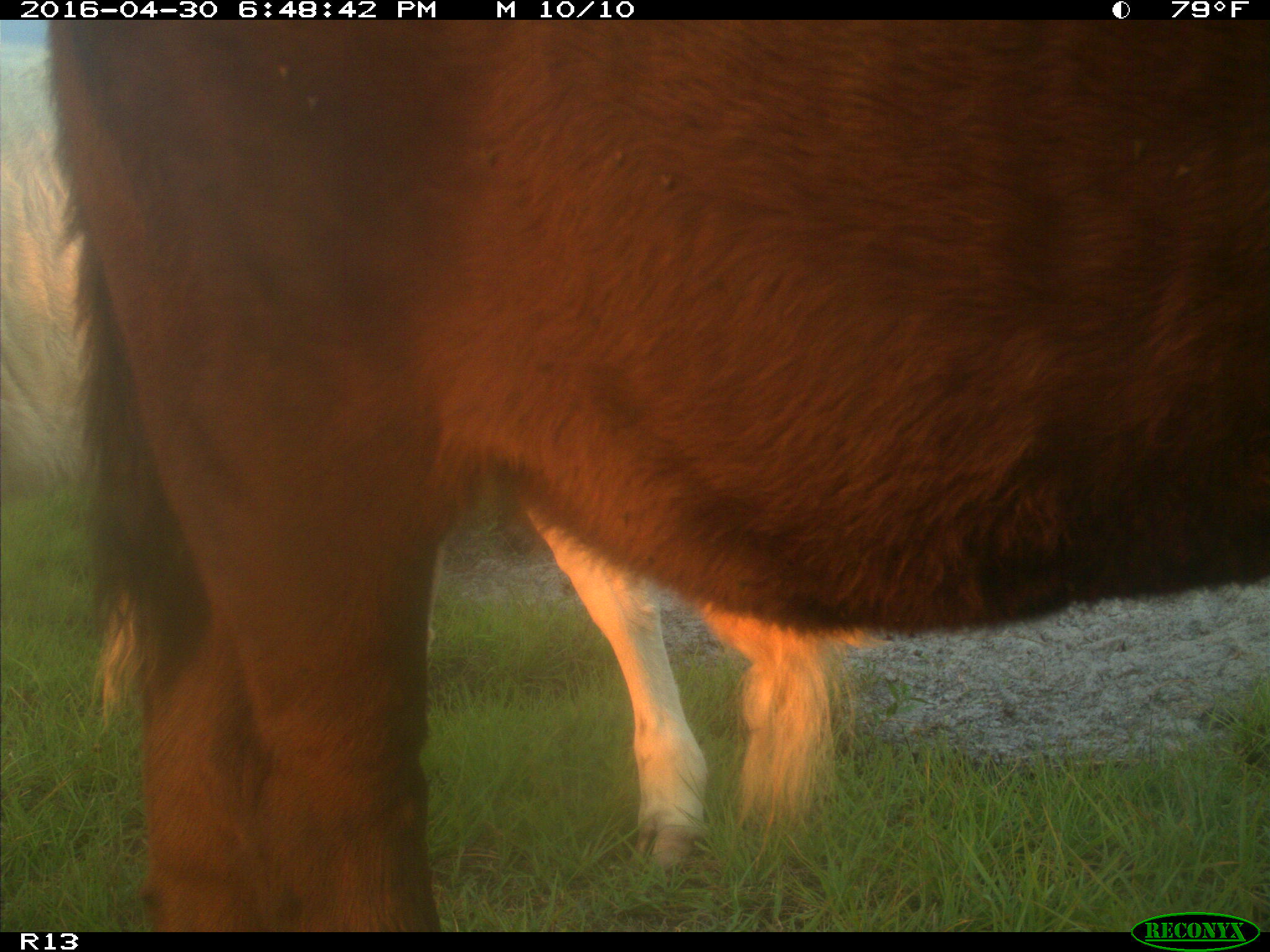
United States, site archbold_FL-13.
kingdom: Animalia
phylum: Chordata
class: Mammalia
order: Artiodactyla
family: Bovidae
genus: Bos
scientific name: Bos taurus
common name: domestic cow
Bos taurus (domestic cow).